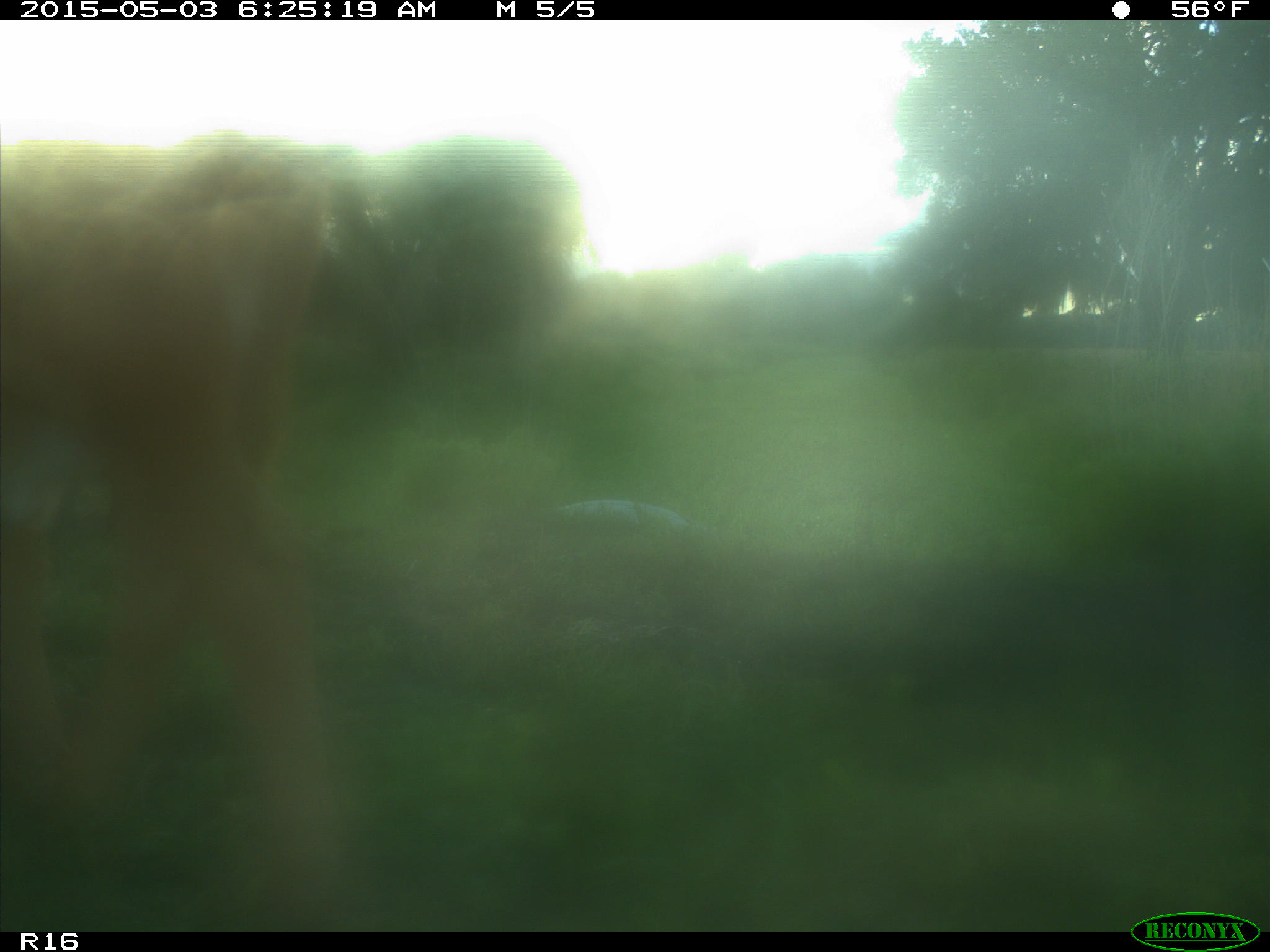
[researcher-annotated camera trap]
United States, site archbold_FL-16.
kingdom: Animalia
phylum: Chordata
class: Mammalia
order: Artiodactyla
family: Bovidae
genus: Bos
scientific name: Bos taurus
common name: domestic cow